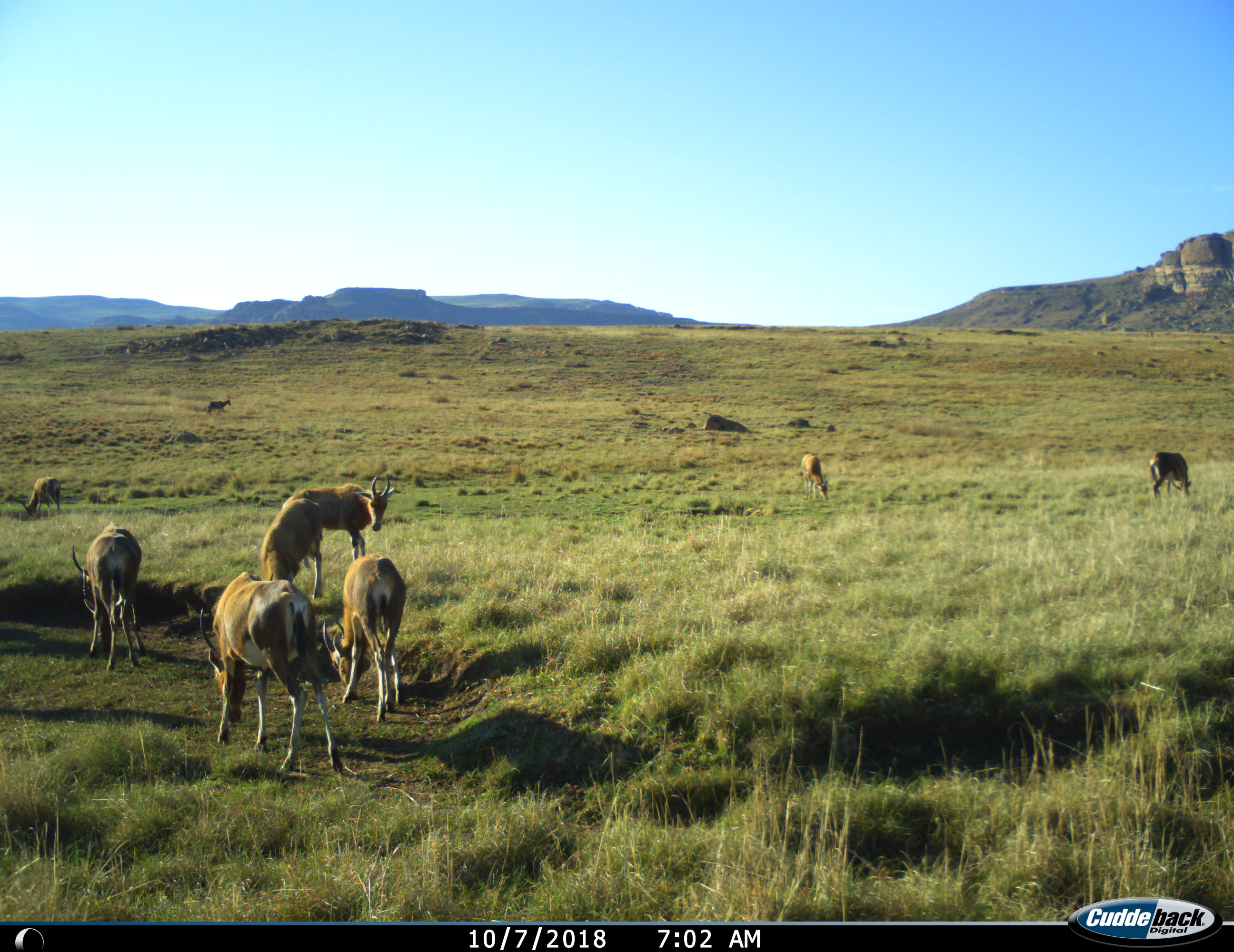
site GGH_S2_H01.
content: unidentified animal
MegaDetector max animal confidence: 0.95